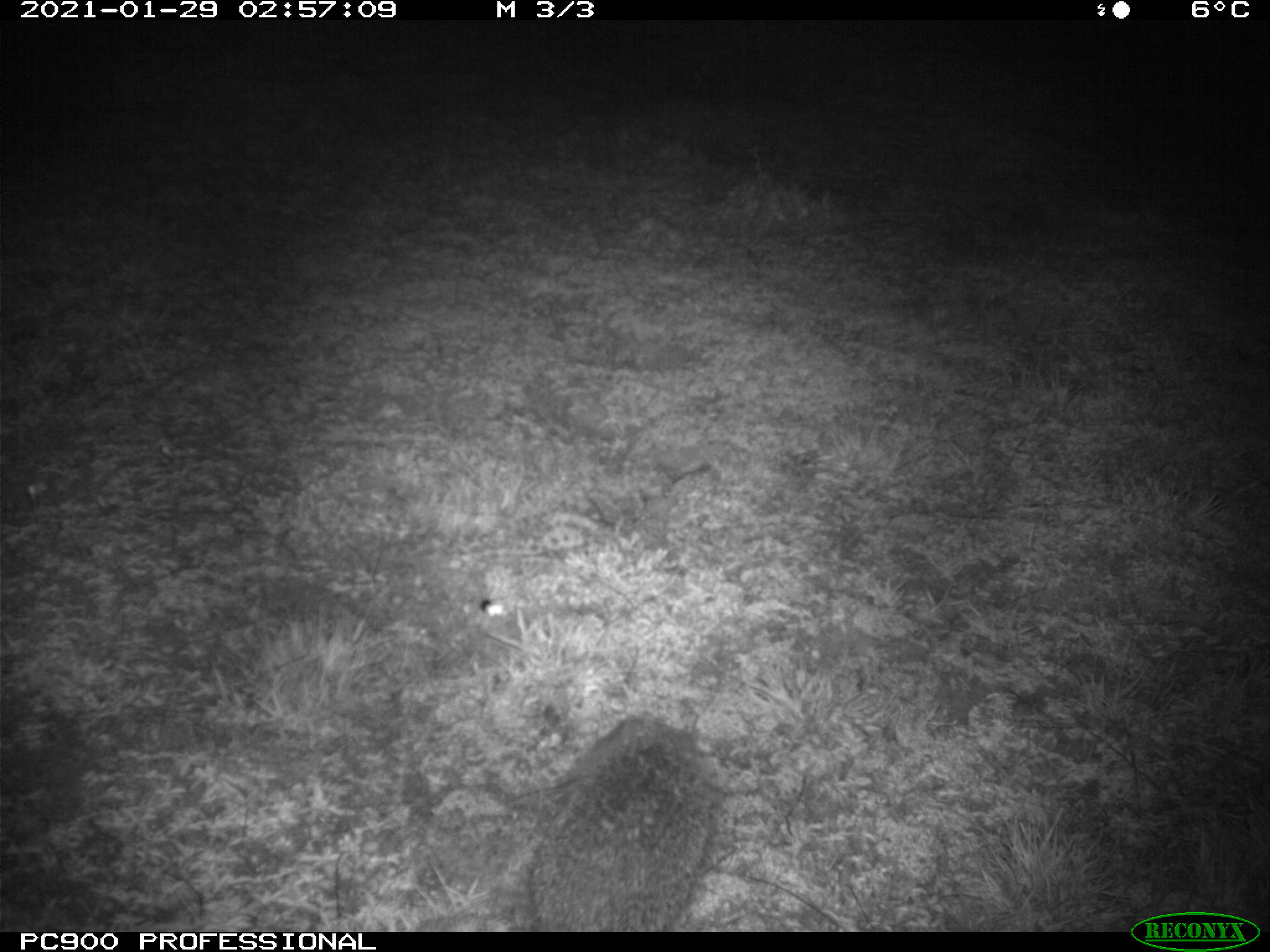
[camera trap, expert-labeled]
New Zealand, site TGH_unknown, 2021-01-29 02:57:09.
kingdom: Animalia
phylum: Chordata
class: Mammalia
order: Eulipotyphla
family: Erinaceidae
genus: Erinaceus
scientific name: Erinaceus europaeus europaeus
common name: european hedgehog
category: hedgehog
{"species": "hedgehog (european hedgehog) (Erinaceus europaeus europaeus)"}